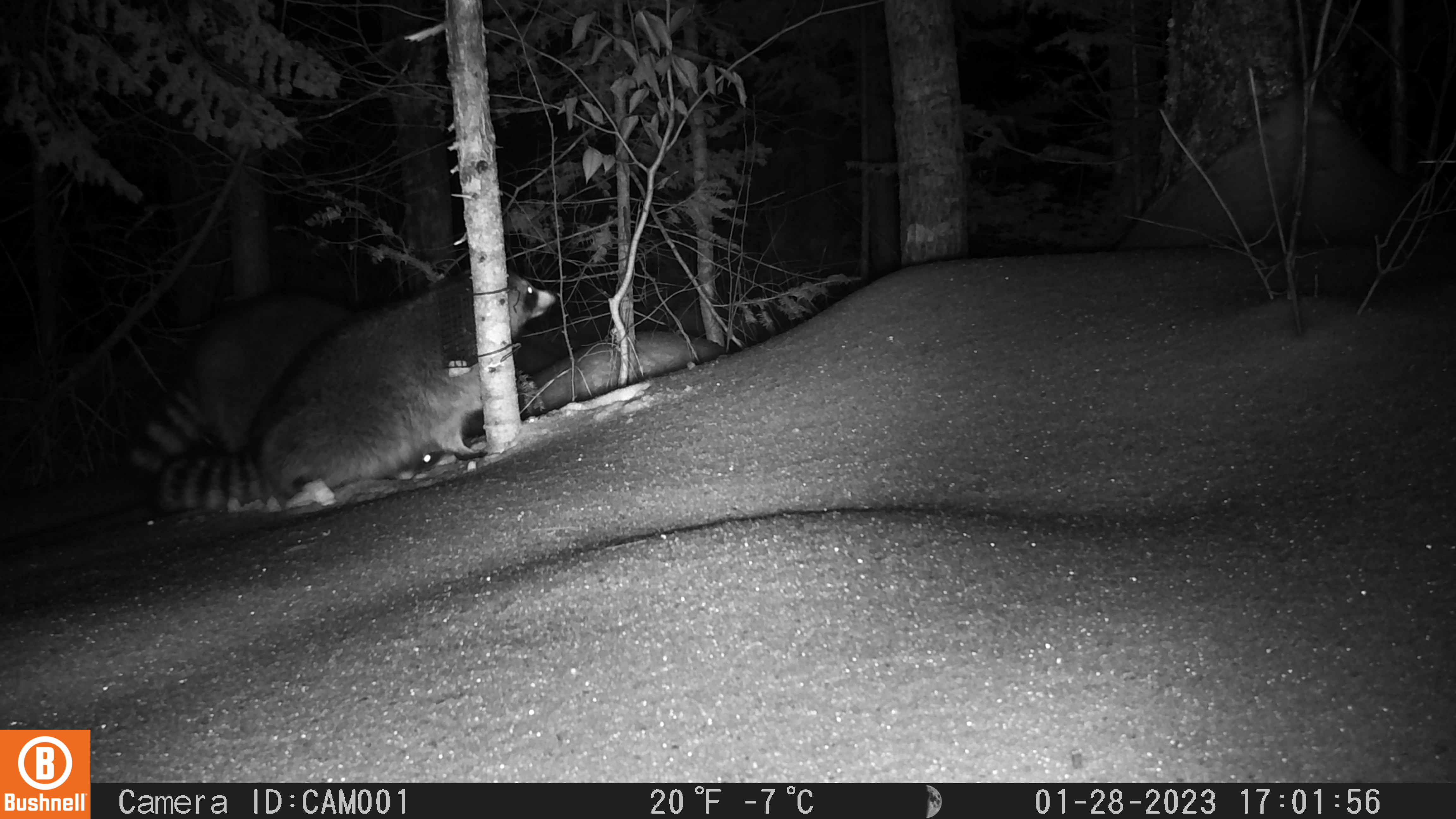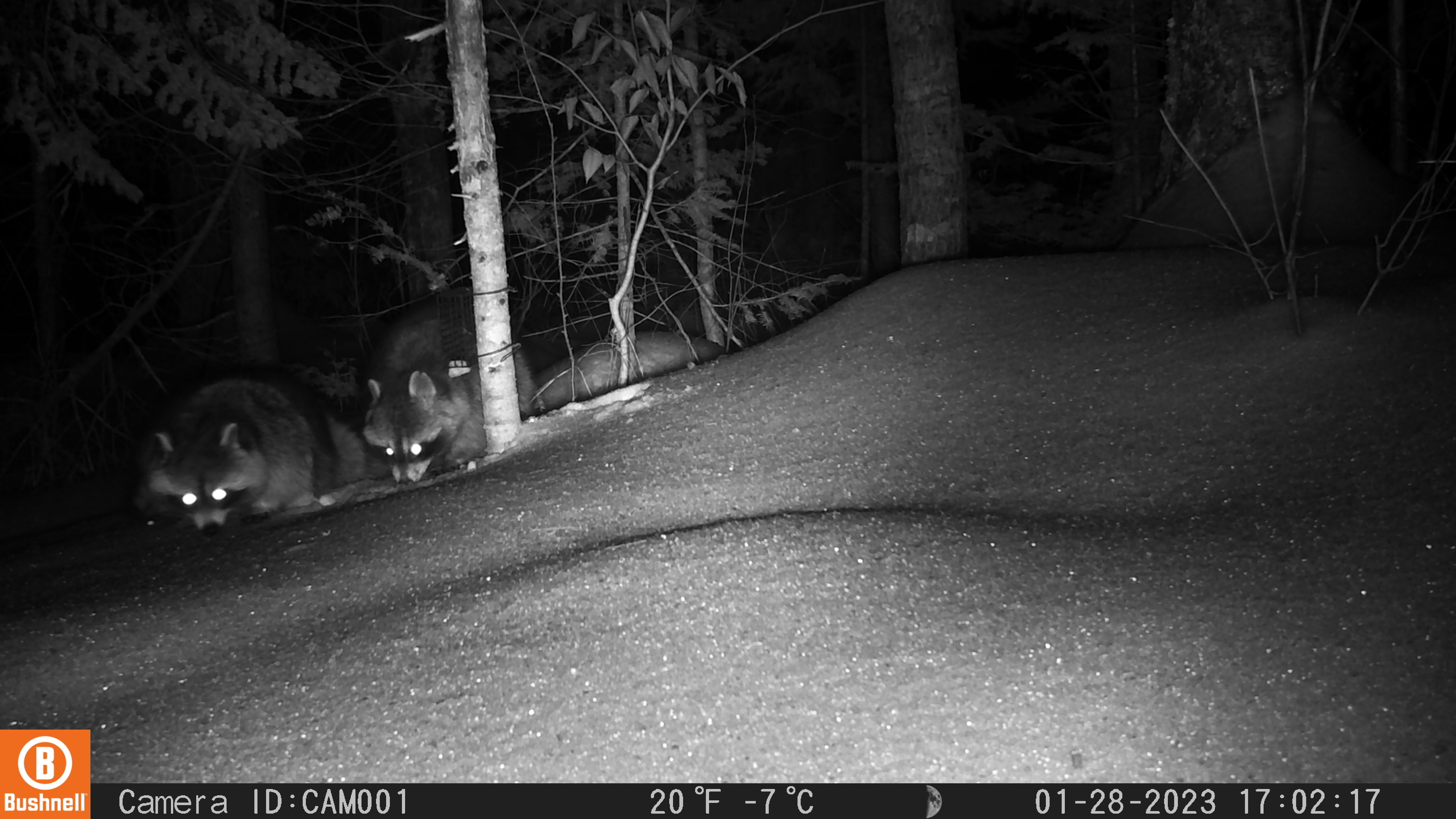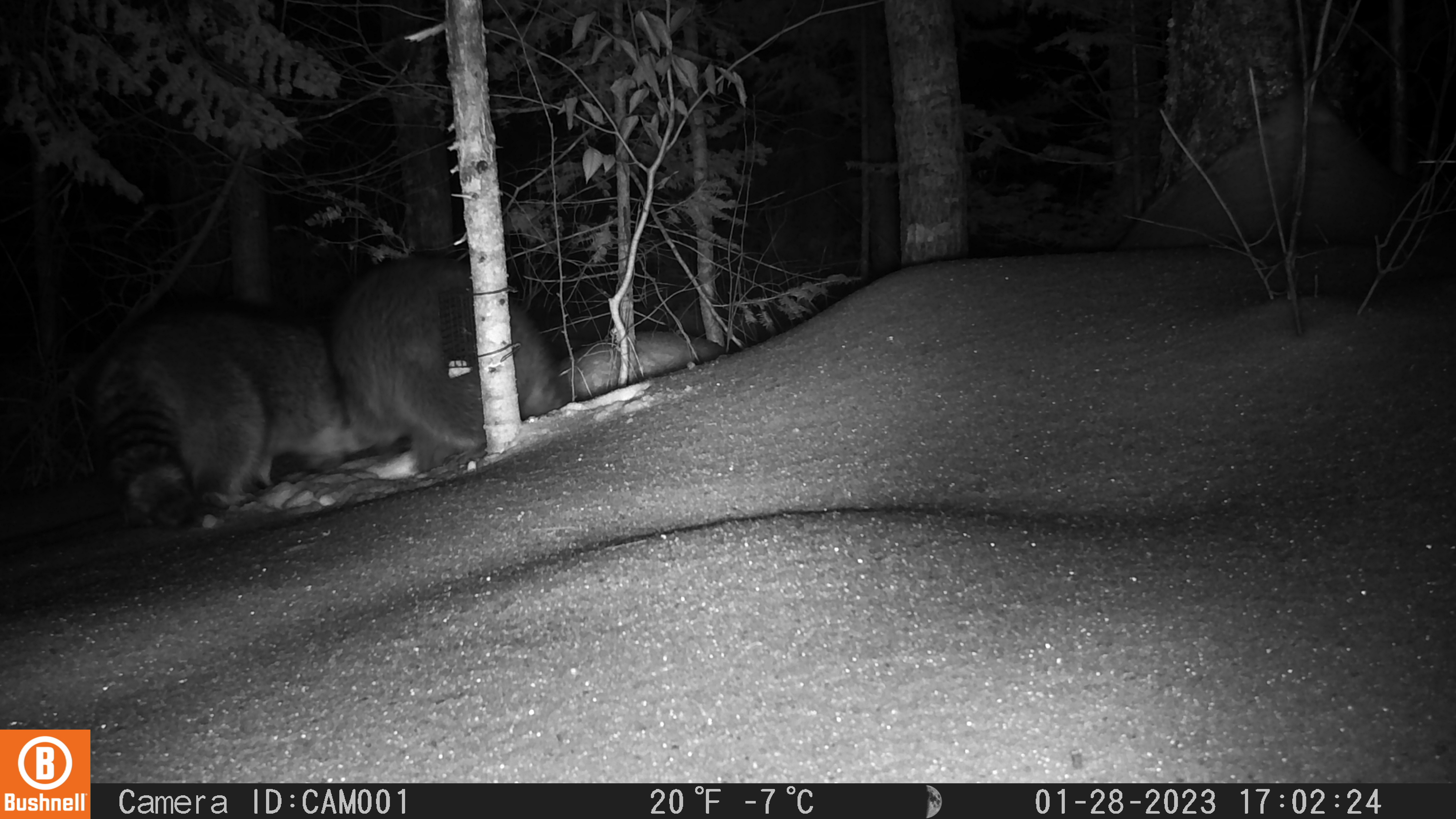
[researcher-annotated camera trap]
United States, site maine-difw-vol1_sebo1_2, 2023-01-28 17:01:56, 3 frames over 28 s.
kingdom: Animalia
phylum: Chordata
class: Mammalia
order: Carnivora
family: Procyonidae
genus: Procyon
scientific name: Procyon lotor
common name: raccoon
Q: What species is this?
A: Raccoon (Procyon lotor).